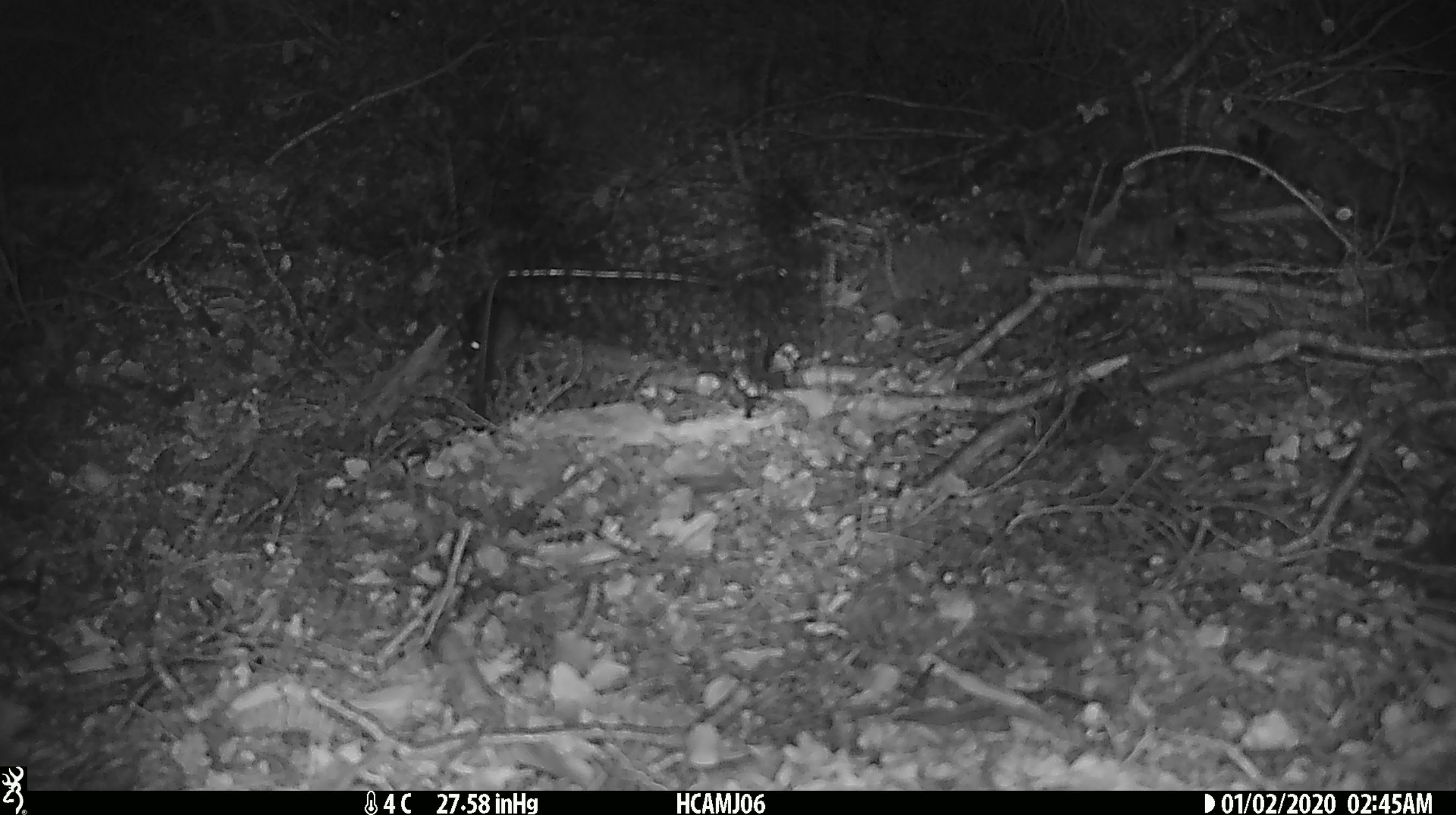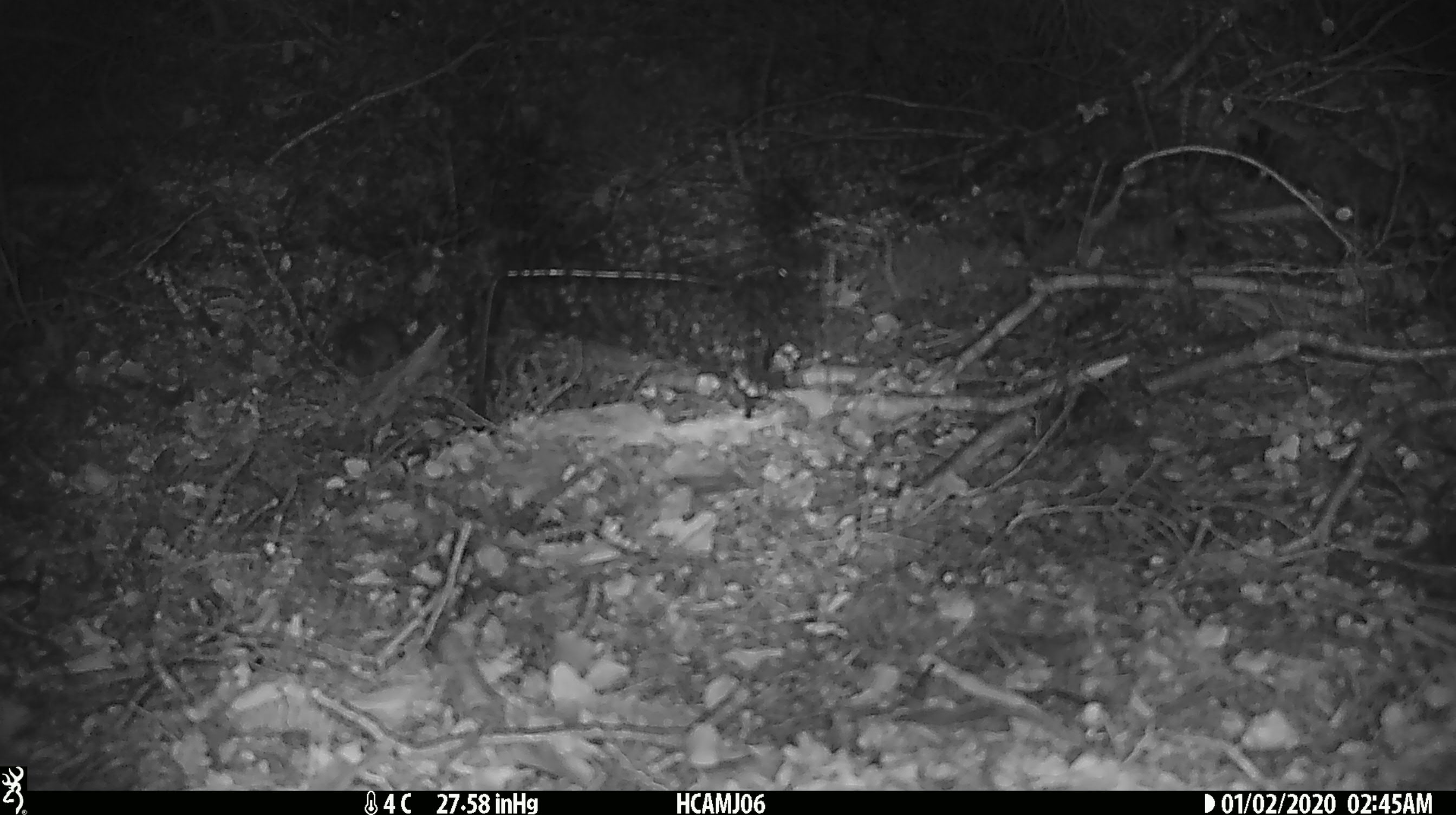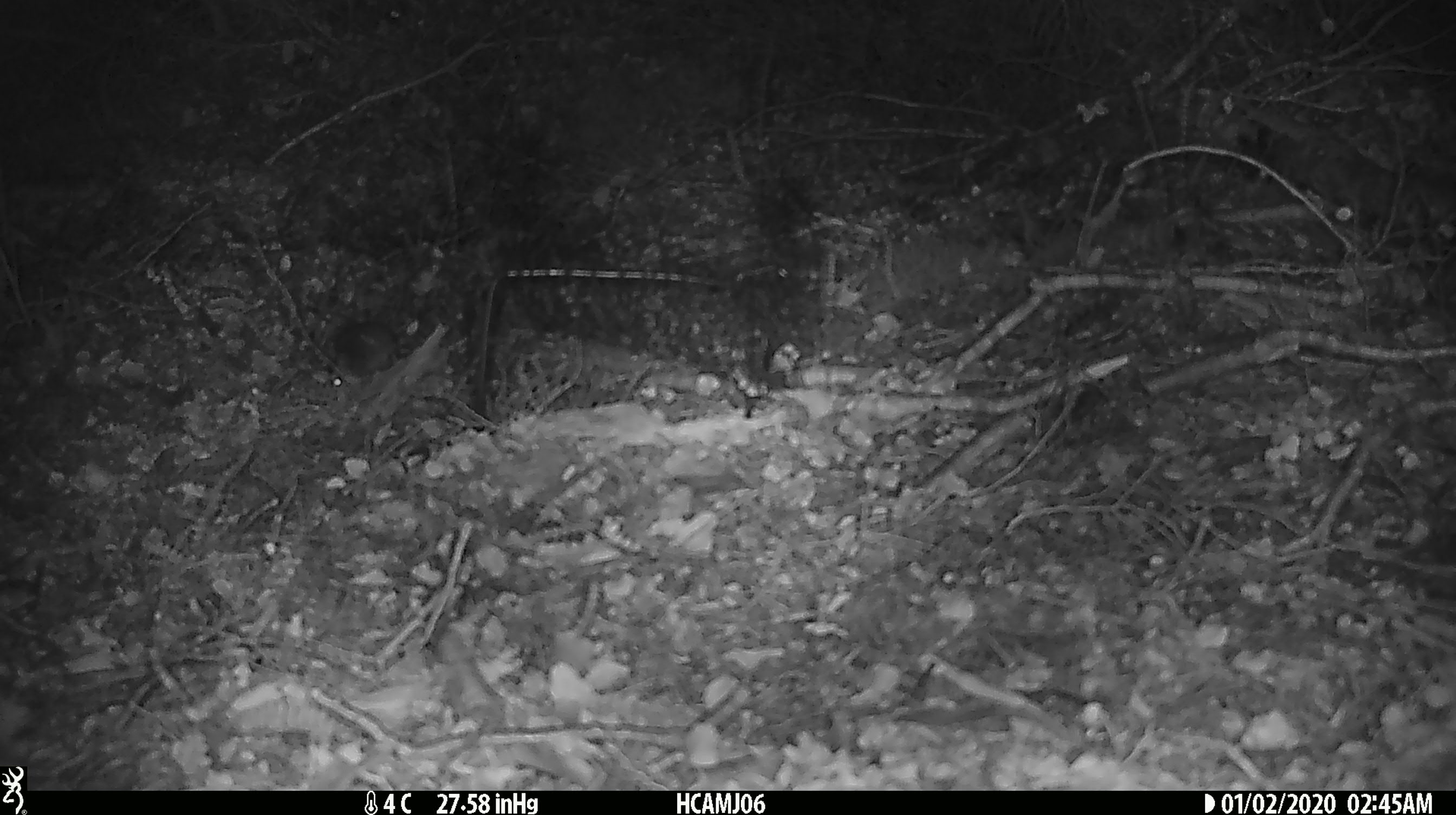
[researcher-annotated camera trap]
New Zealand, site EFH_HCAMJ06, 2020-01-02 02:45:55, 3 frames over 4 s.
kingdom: Animalia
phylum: Chordata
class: Mammalia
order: Rodentia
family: Muridae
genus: Mus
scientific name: Mus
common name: mouse